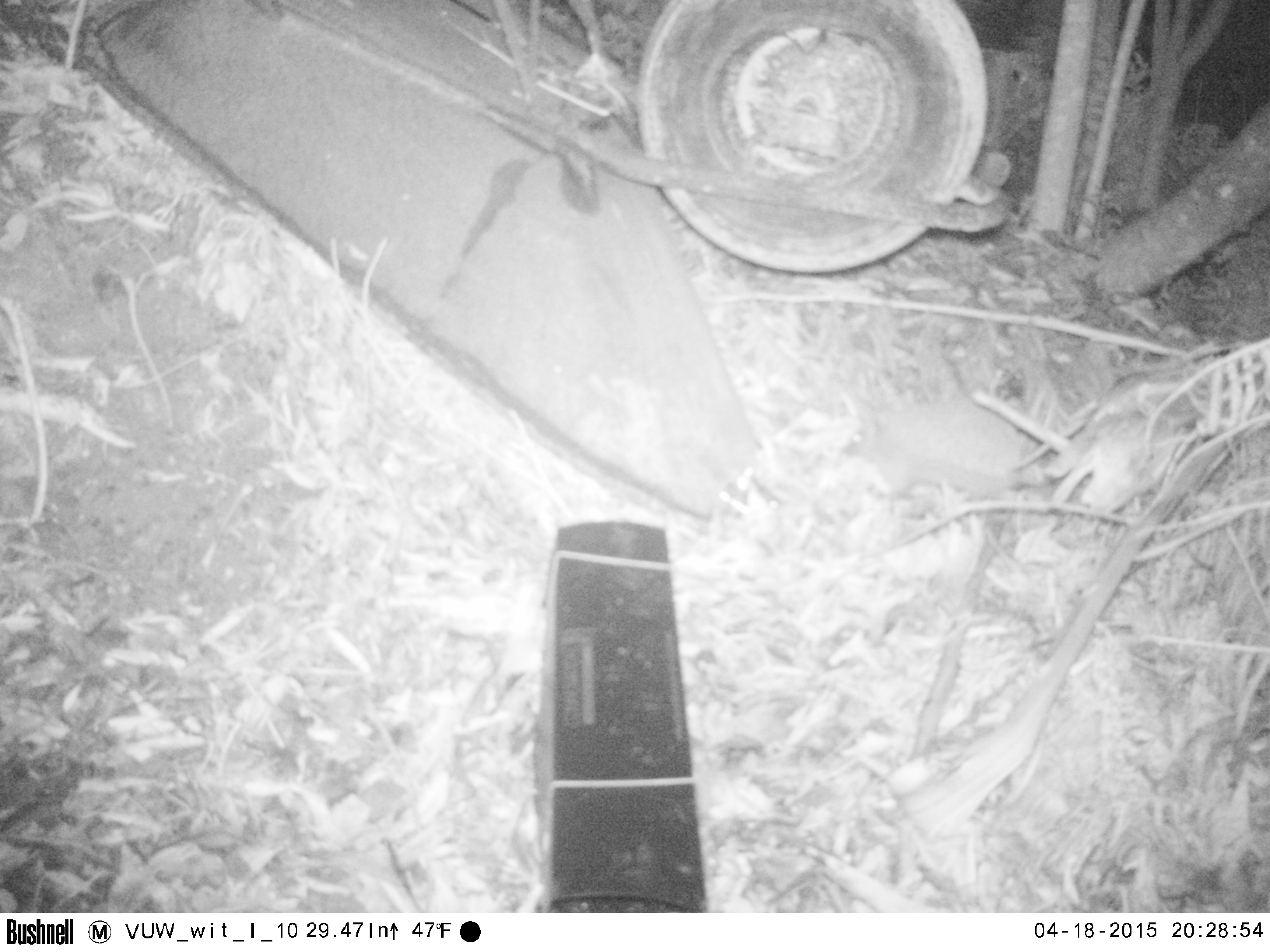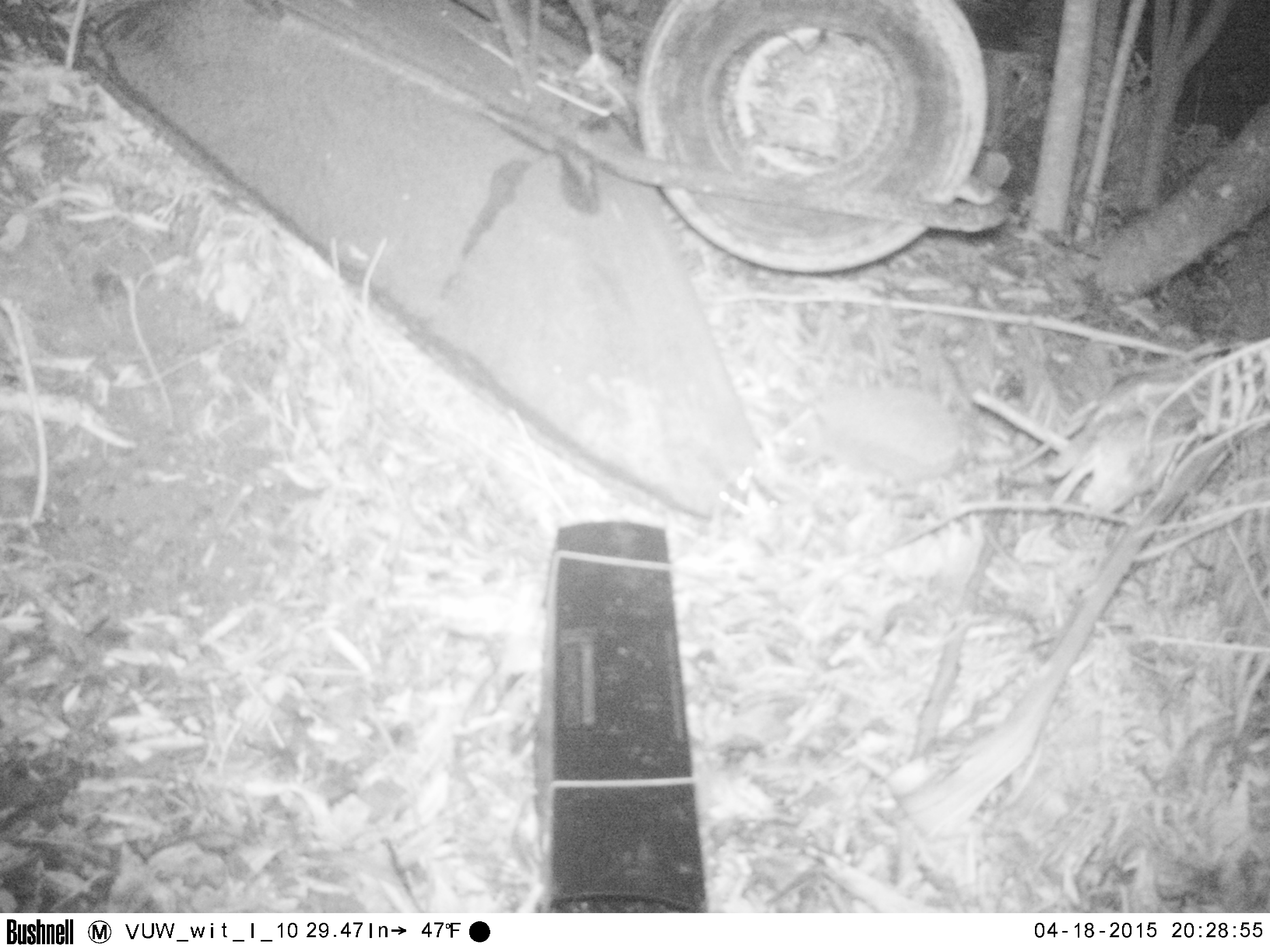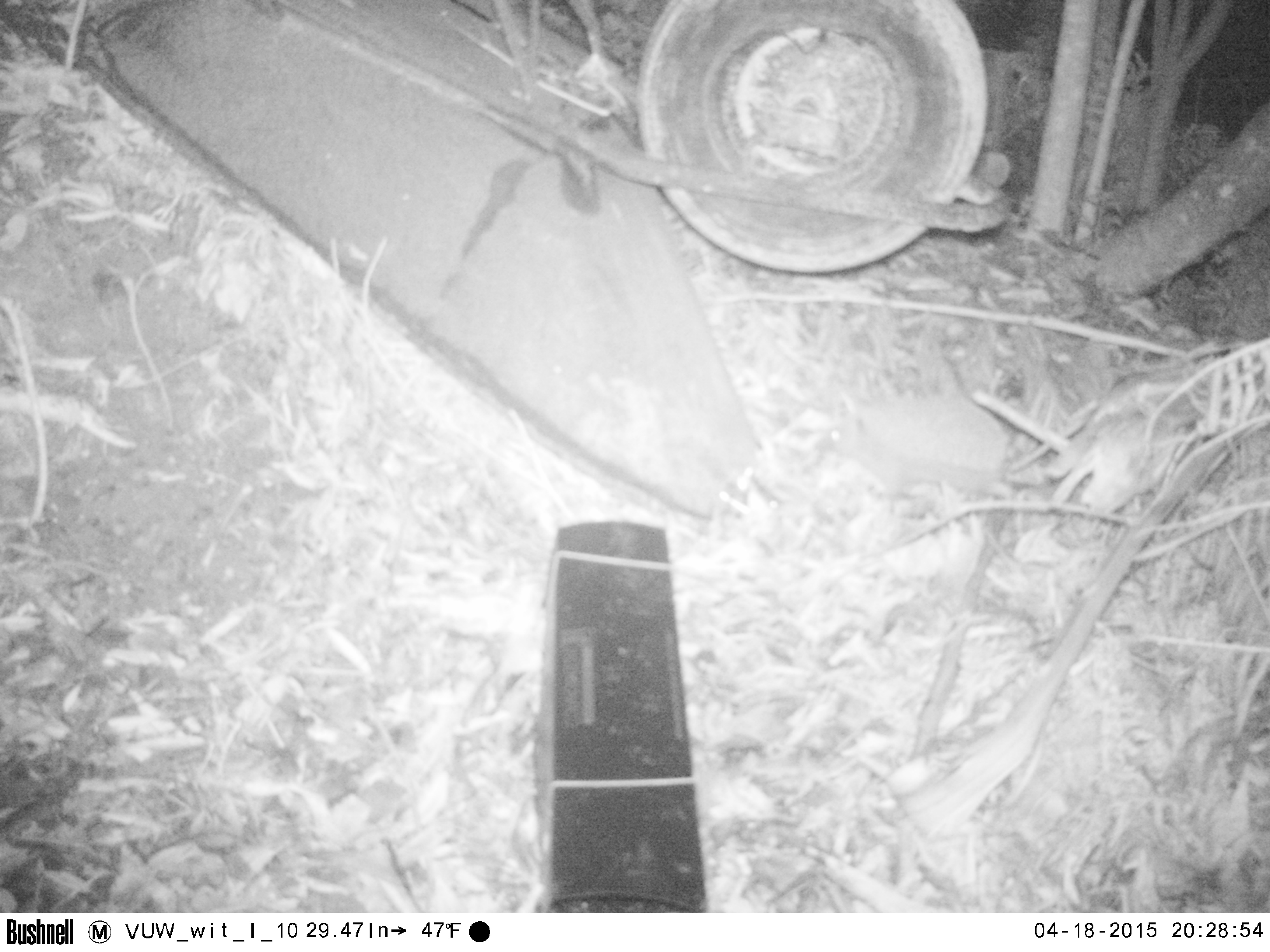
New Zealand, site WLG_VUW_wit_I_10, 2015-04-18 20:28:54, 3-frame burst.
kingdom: Animalia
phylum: Chordata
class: Mammalia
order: Eulipotyphla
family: Erinaceidae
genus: Erinaceus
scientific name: Erinaceus europaeus europaeus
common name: european hedgehog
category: hedgehog